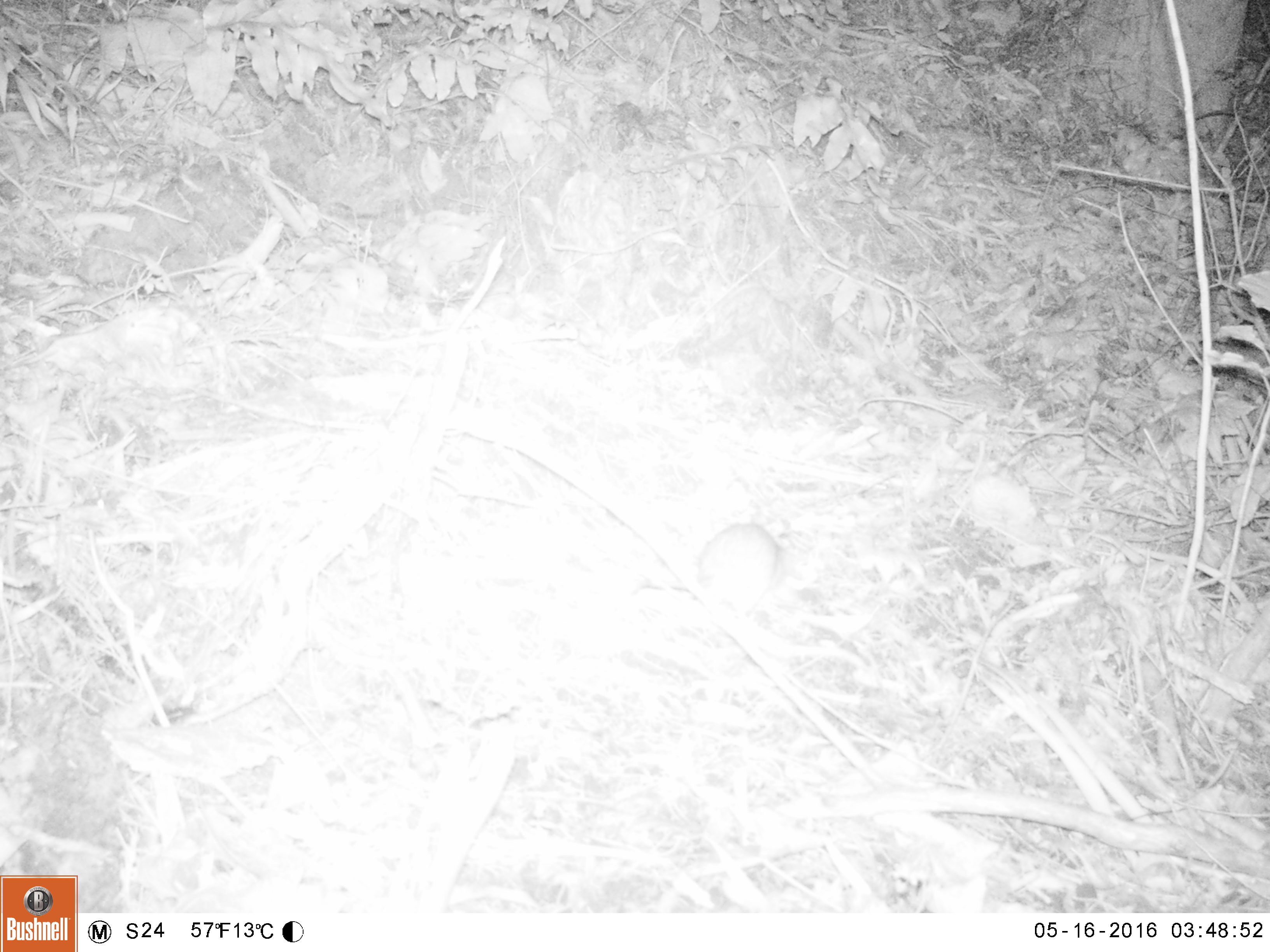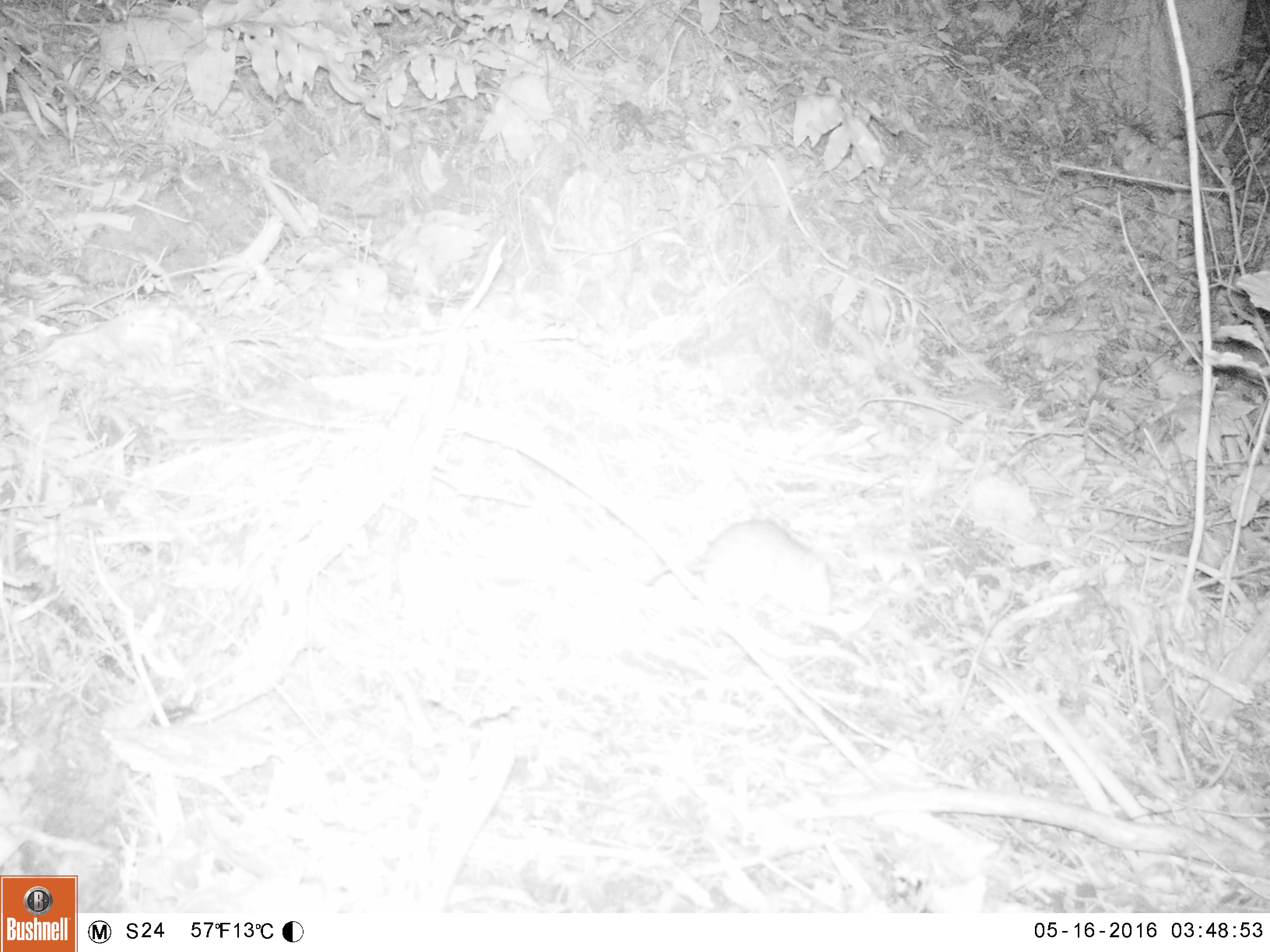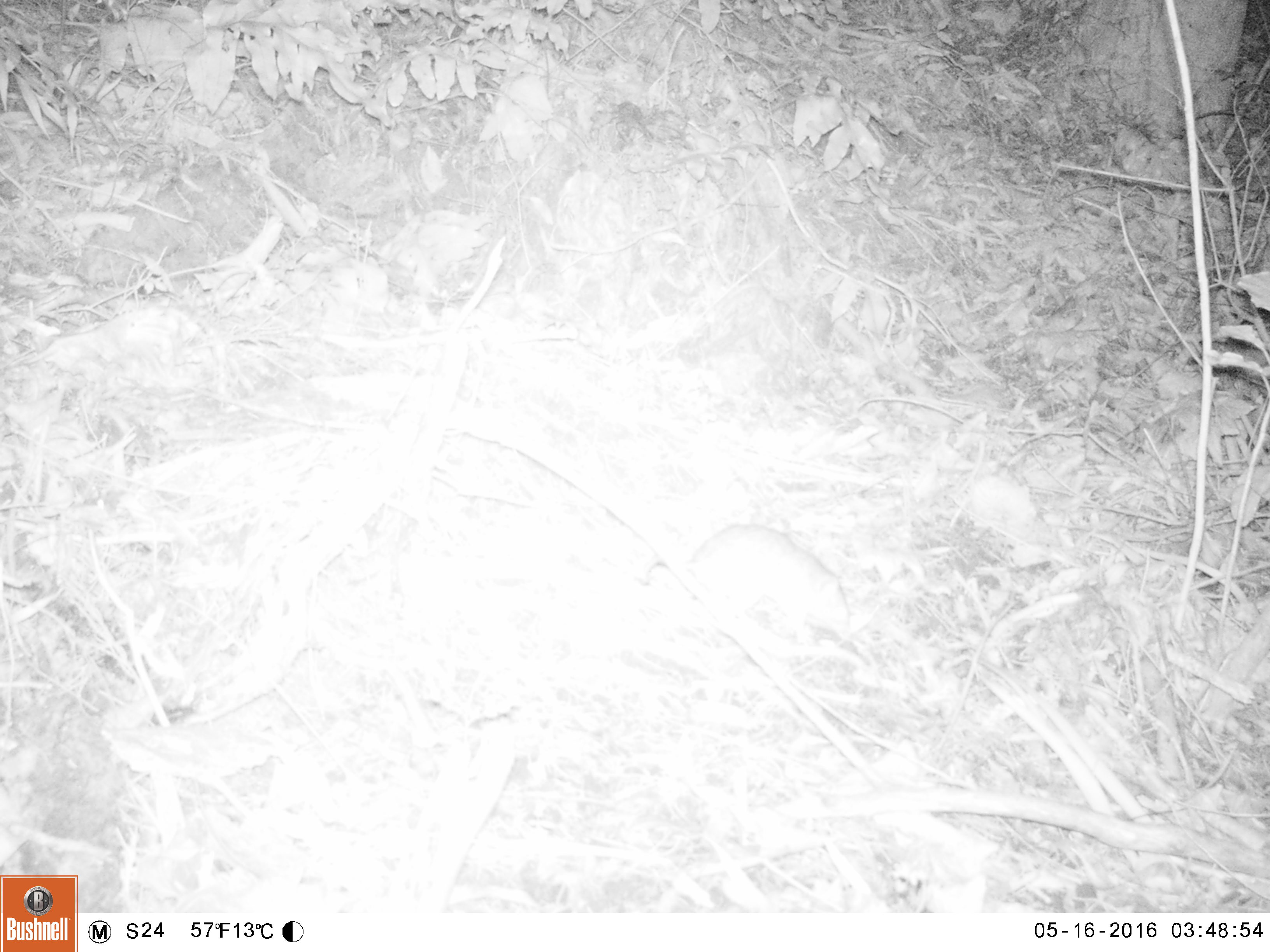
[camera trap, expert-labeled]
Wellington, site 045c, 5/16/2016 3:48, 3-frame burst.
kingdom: Animalia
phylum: Chordata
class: Mammalia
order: Rodentia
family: Muridae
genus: Rattus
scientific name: Rattus norvegicus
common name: norway rat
Norway rat (Rattus norvegicus).